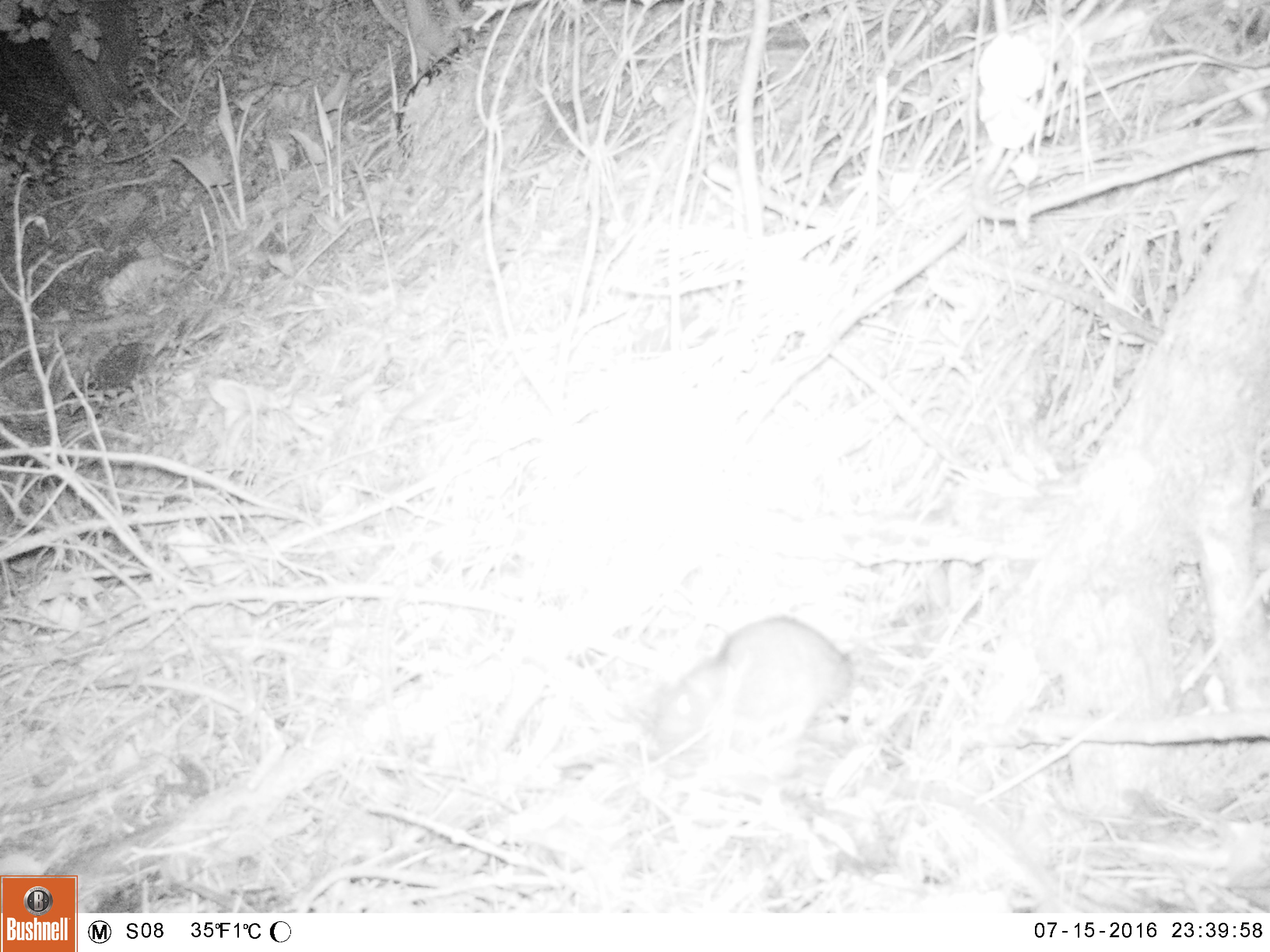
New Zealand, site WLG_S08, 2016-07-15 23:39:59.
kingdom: Animalia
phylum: Chordata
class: Mammalia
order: Rodentia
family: Muridae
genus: Rattus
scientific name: Rattus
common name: rat